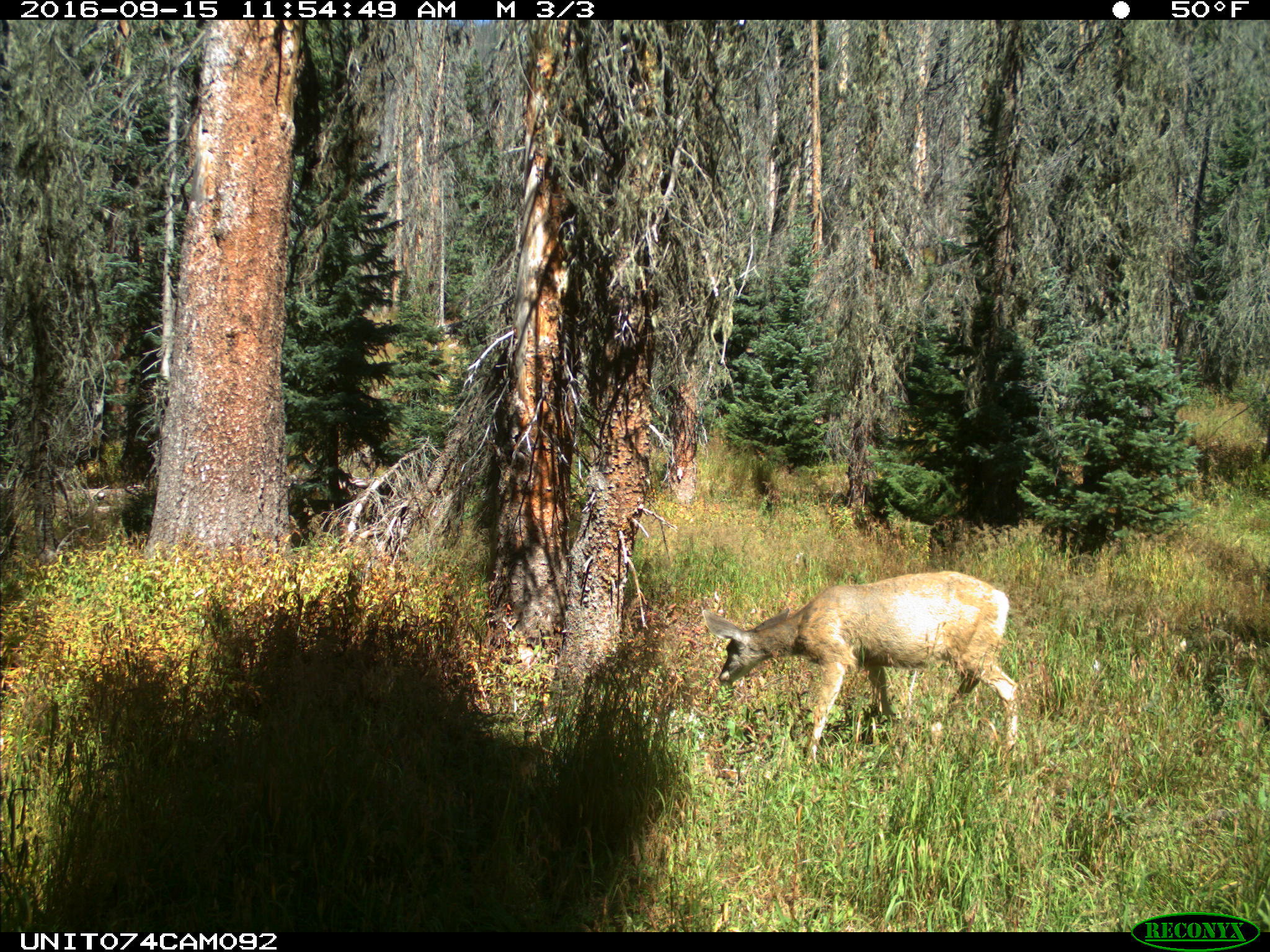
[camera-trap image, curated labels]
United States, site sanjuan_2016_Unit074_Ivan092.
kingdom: Animalia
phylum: Chordata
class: Mammalia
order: Artiodactyla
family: Cervidae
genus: Odocoileus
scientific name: Odocoileus hemionus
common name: mule deer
Odocoileus hemionus (mule deer).